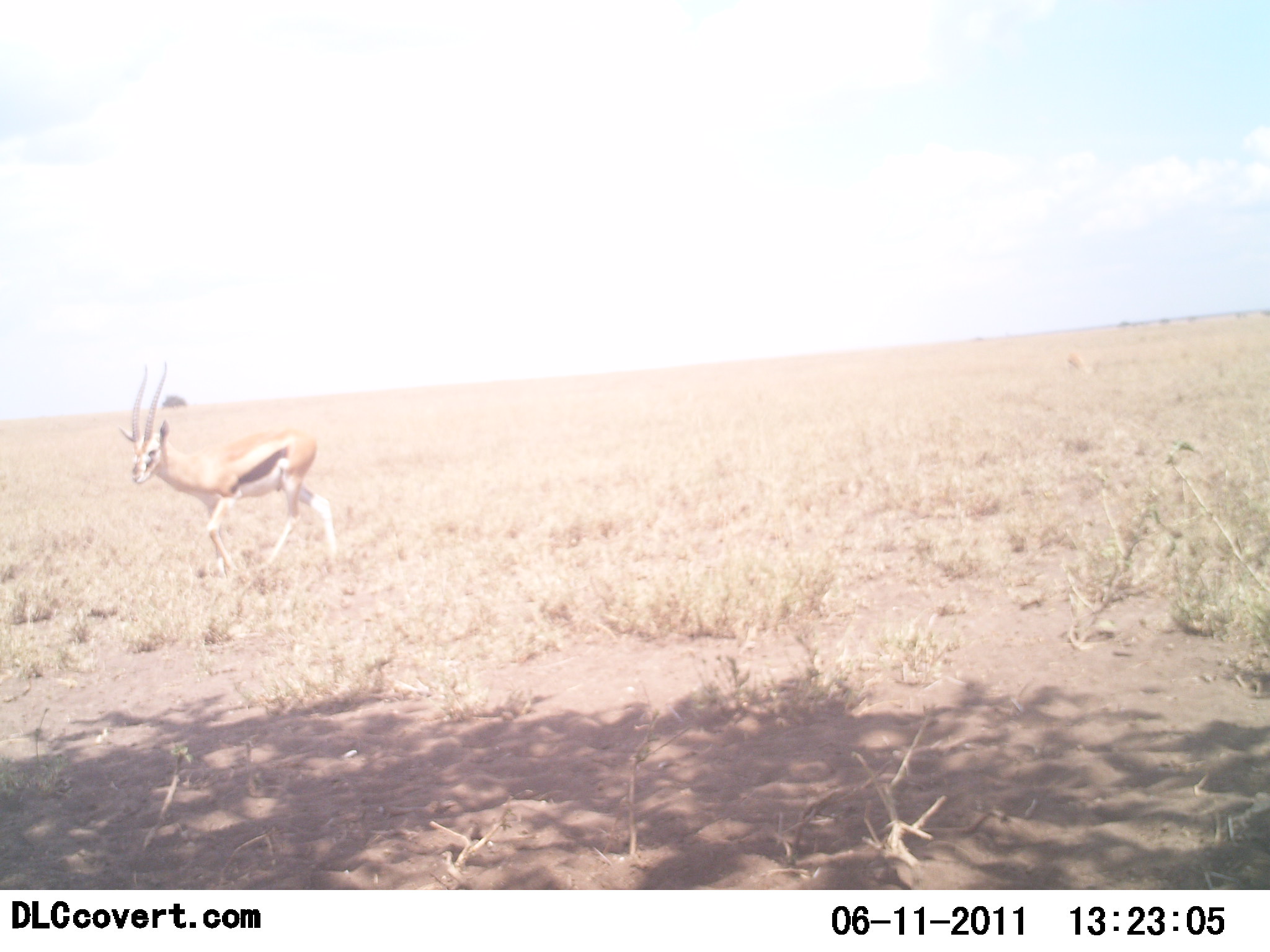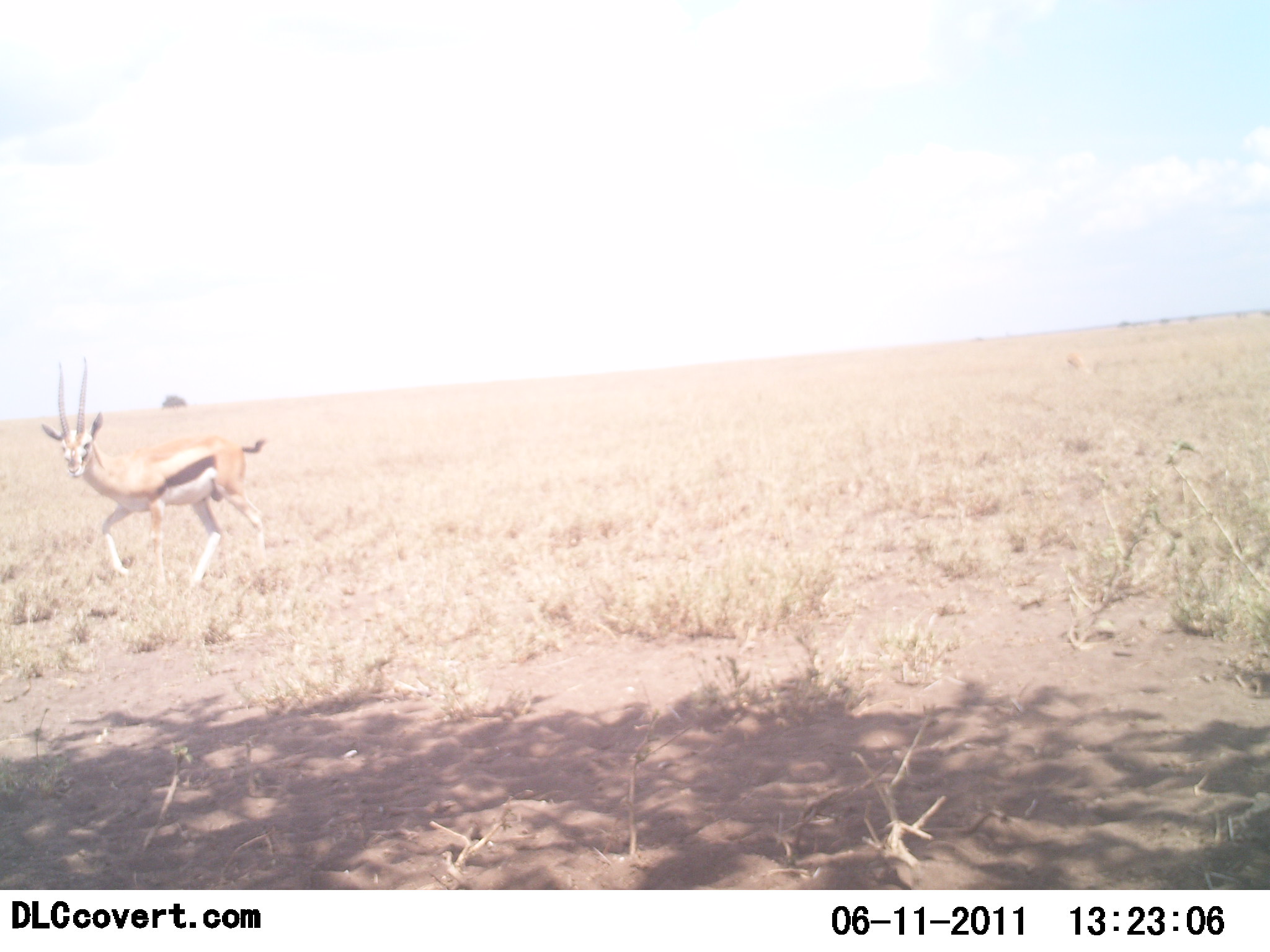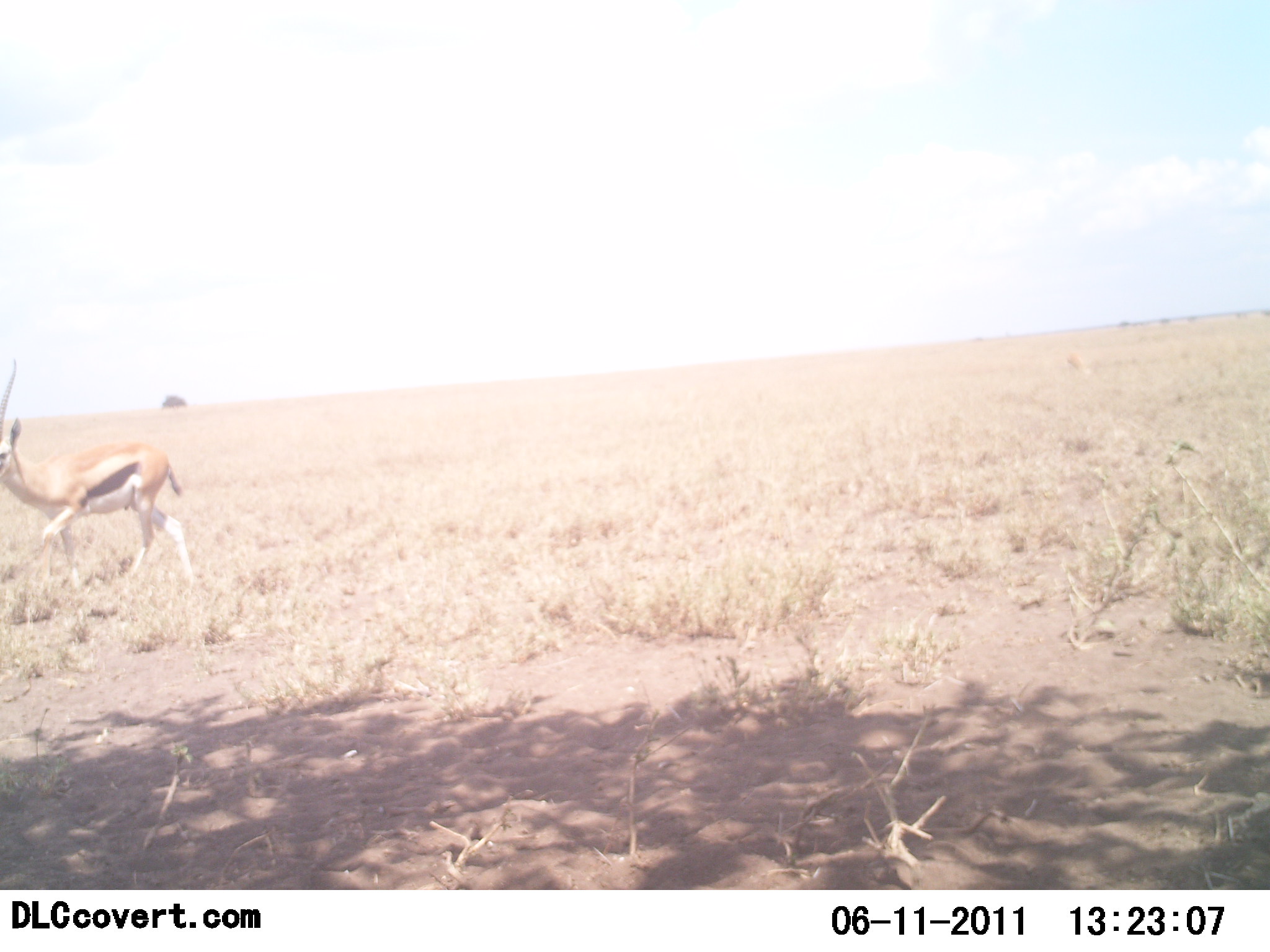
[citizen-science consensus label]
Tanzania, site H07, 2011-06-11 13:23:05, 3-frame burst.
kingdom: Animalia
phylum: Chordata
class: Mammalia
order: Artiodactyla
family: Bovidae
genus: Eudorcas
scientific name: Eudorcas thomsonii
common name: thomson's gazelle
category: gazellethomsons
Gazellethomsons (thomson's gazelle) (Eudorcas thomsonii), count 1. Behavior (volunteer vote fractions): standing 0%, resting 0%, moving 100%, interacting 0%. Young present (vote fraction): 0%. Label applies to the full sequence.